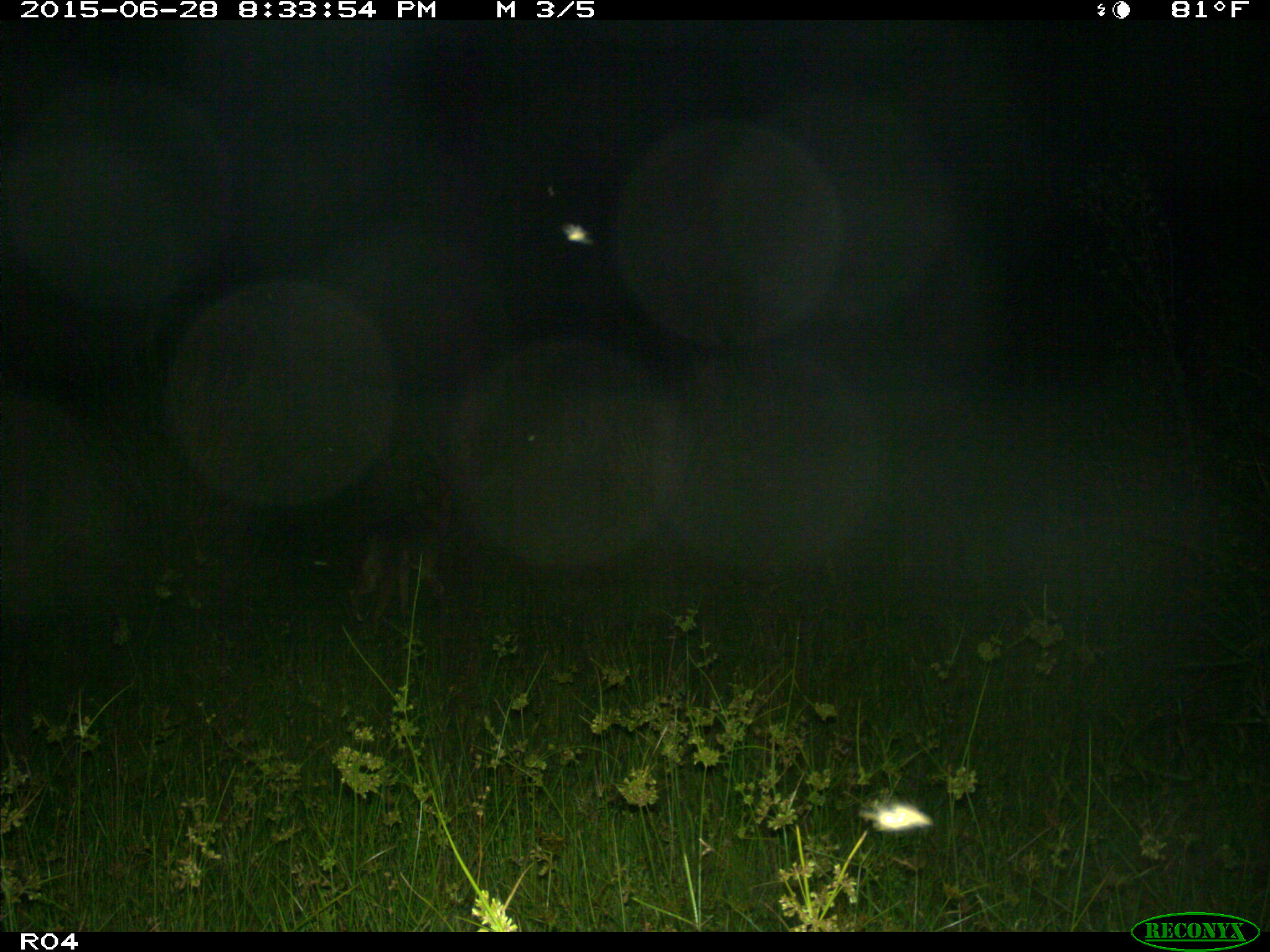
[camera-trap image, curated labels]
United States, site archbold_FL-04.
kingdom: Animalia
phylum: Chordata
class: Mammalia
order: Carnivora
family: Canidae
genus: Canis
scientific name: Canis latrans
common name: coyote